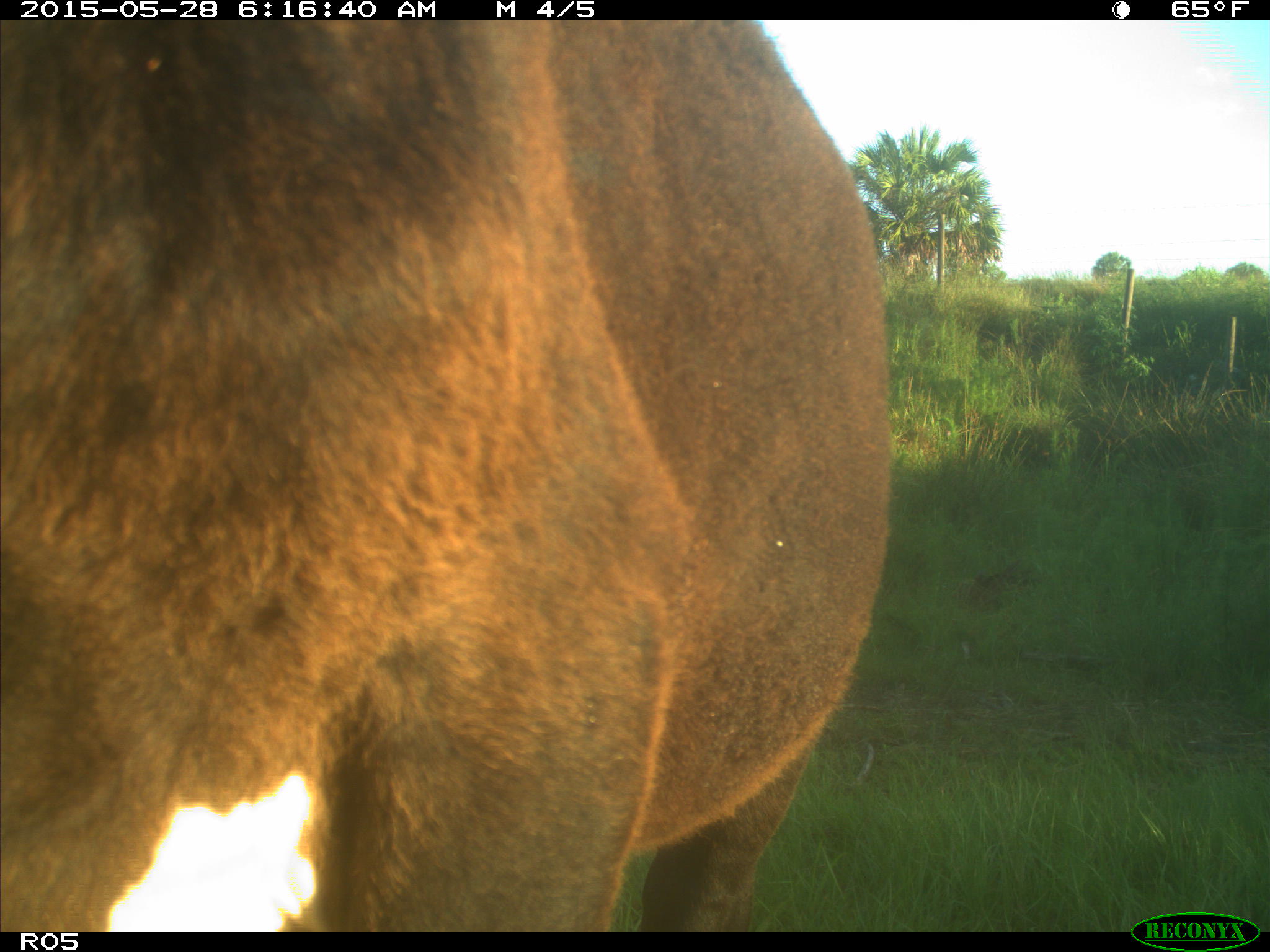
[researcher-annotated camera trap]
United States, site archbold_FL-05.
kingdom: Animalia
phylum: Chordata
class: Mammalia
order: Artiodactyla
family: Bovidae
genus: Bos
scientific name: Bos taurus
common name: domestic cow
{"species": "Bos taurus (domestic cow)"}